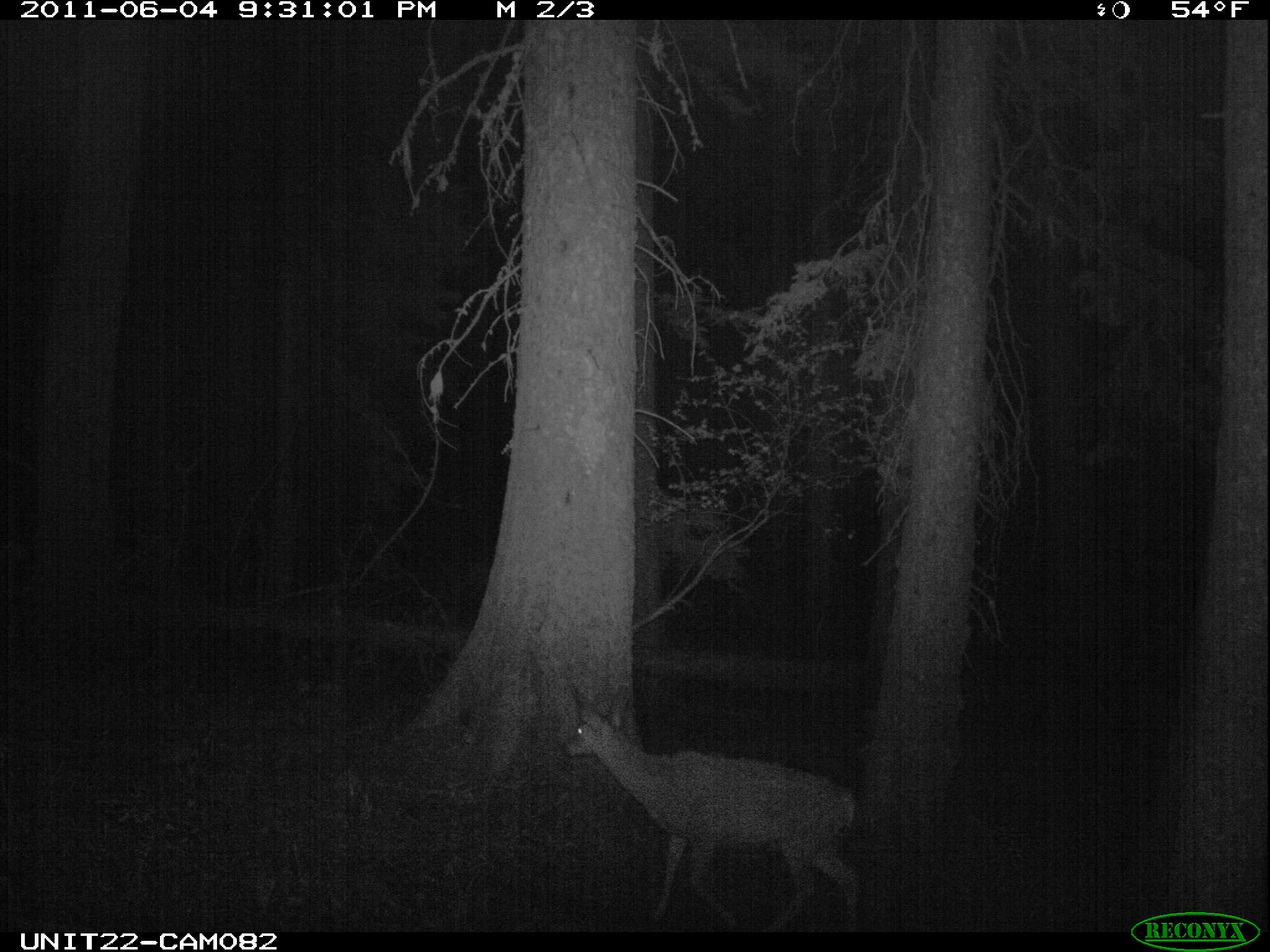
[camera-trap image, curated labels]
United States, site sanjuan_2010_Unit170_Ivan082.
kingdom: Animalia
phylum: Chordata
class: Mammalia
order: Artiodactyla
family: Cervidae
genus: Odocoileus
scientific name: Odocoileus hemionus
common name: mule deer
Odocoileus hemionus (mule deer).